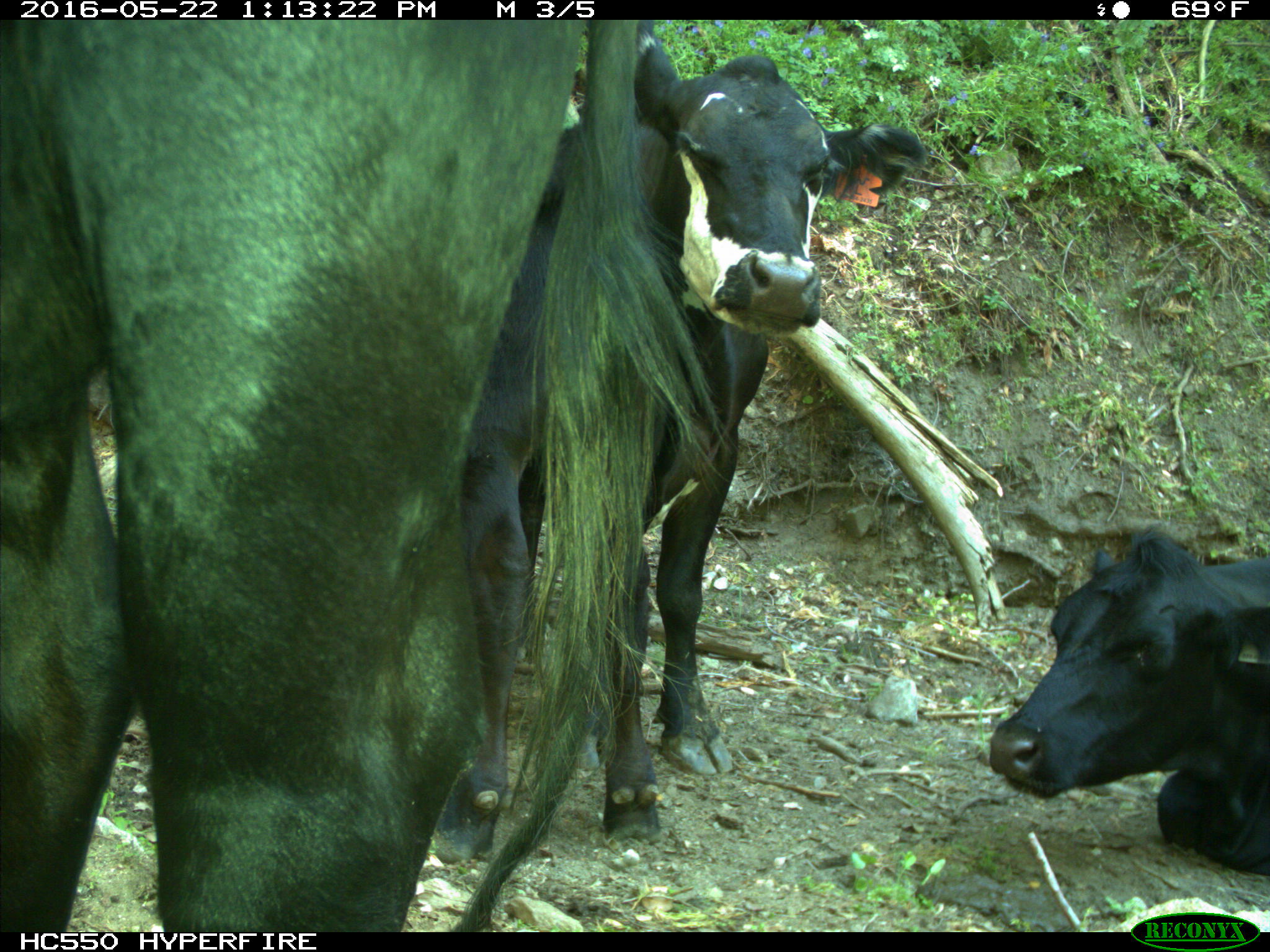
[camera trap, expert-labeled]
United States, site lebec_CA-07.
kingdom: Animalia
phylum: Chordata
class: Mammalia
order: Artiodactyla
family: Bovidae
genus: Bos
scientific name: Bos taurus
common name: domestic cow